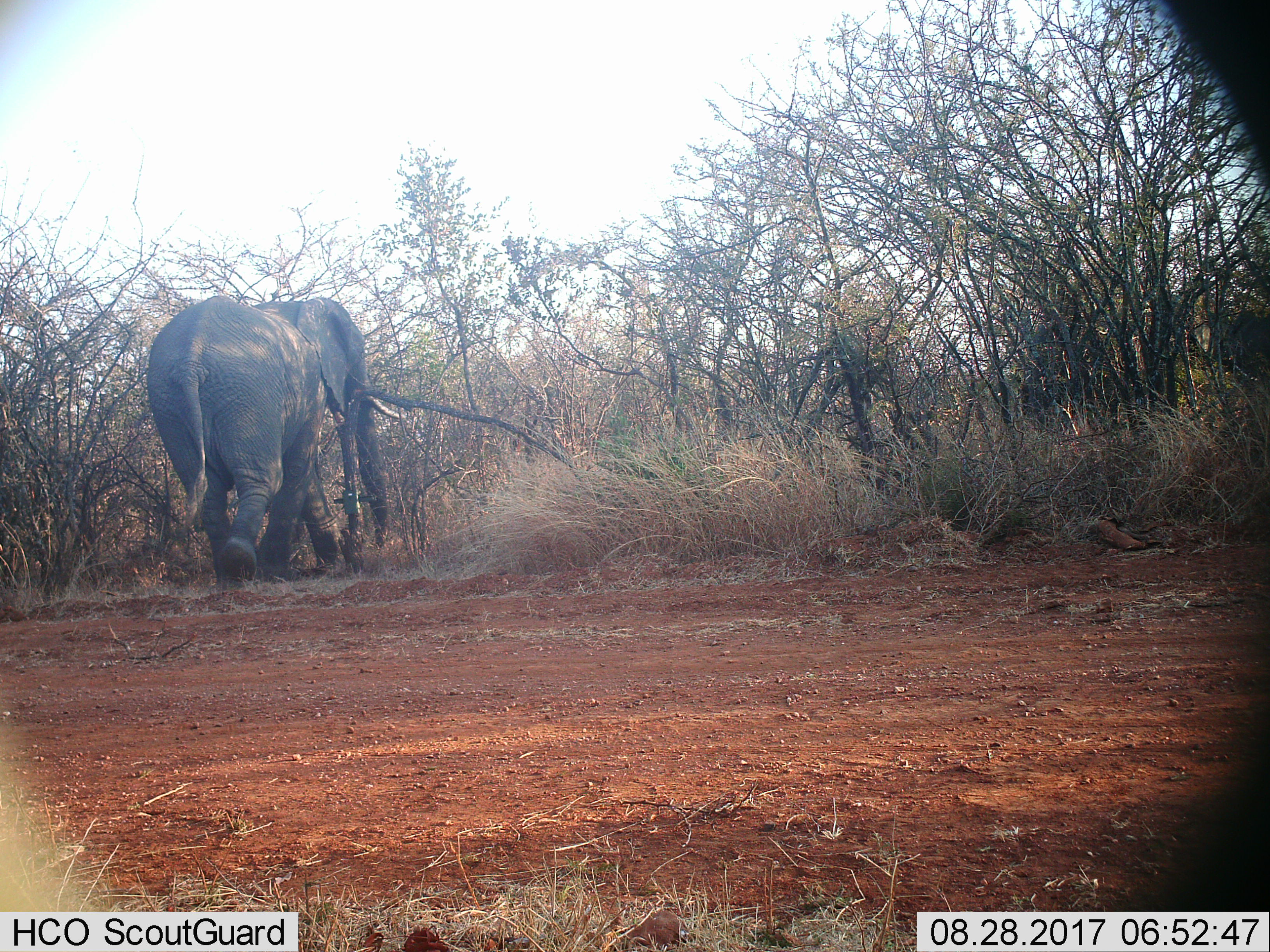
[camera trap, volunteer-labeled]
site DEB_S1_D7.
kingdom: Animalia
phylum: Chordata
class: Mammalia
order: Proboscidea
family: Elephantidae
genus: Loxodonta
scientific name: Loxodonta africana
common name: african bush elephant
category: elephant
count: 1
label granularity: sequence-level